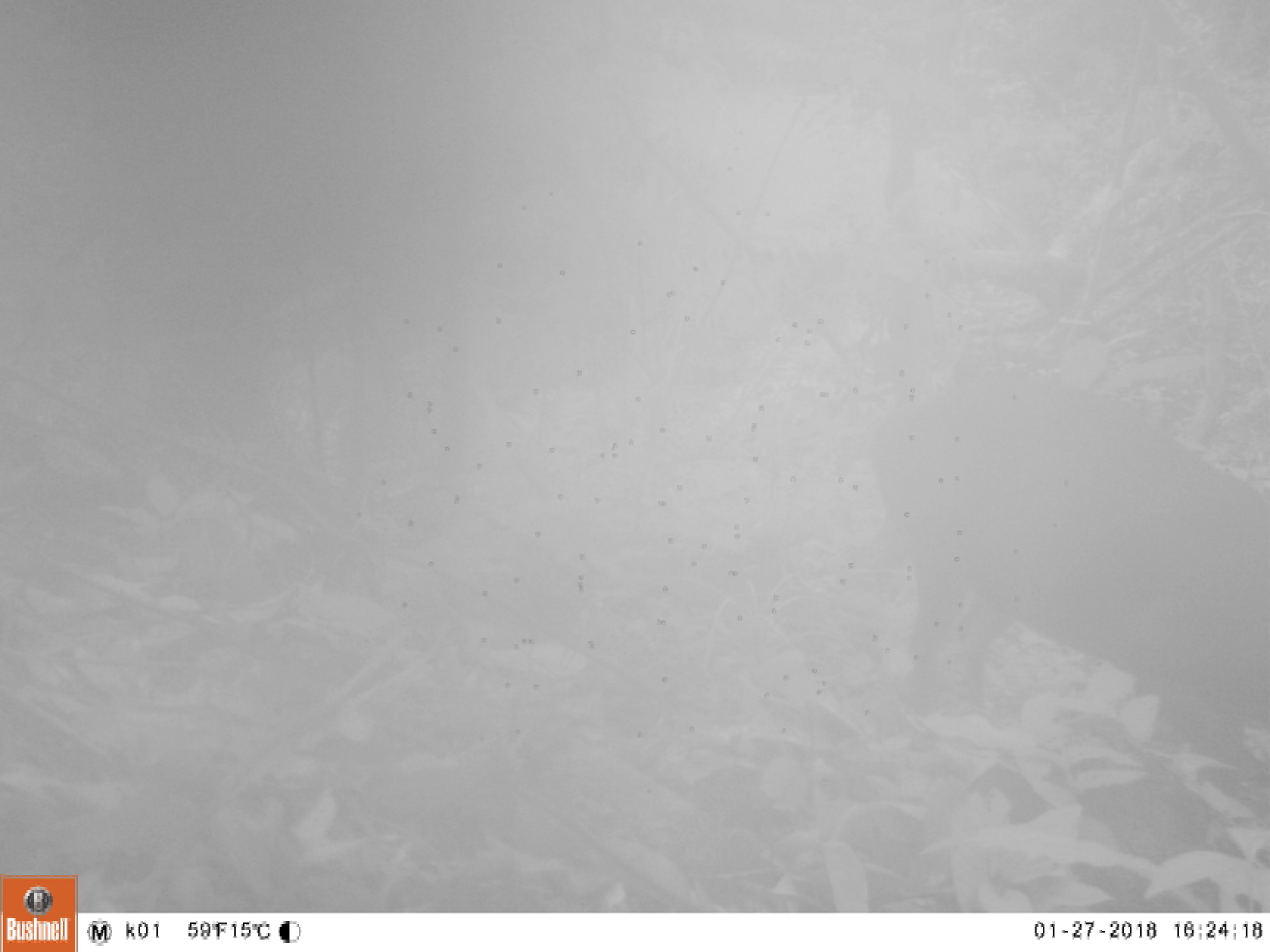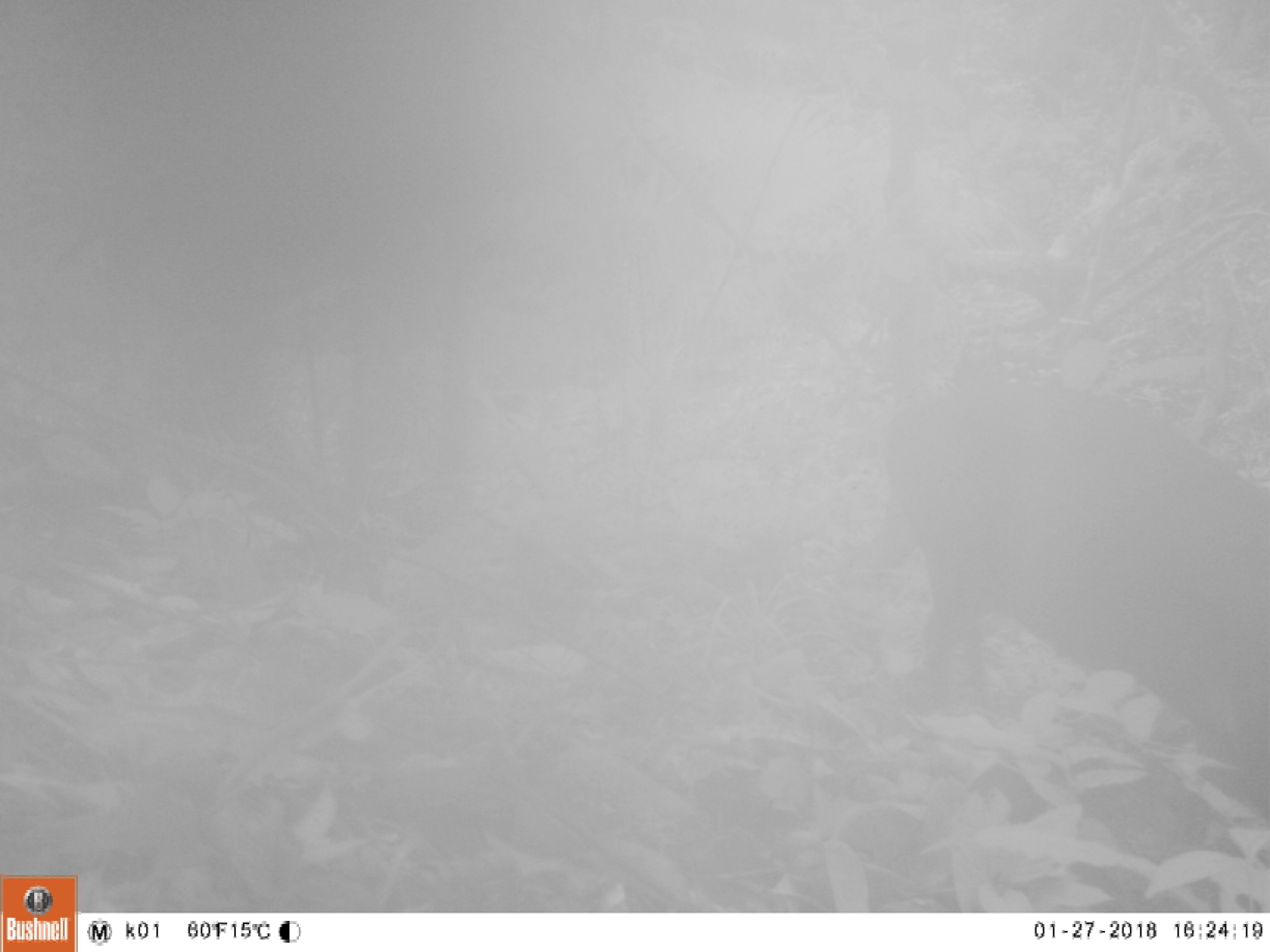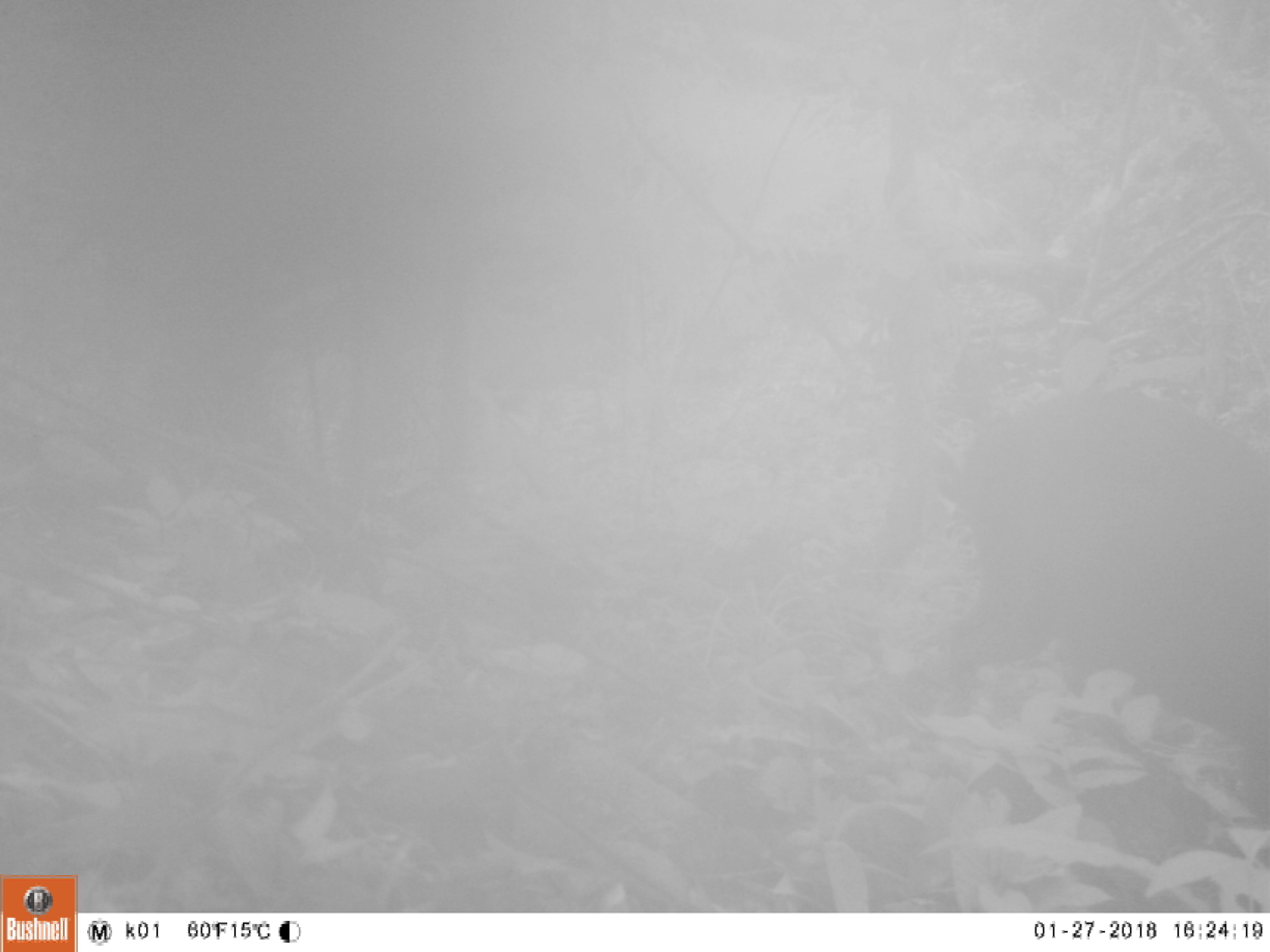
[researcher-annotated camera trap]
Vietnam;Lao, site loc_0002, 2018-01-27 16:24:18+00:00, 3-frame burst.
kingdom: Animalia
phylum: Chordata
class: Mammalia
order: Artiodactyla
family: Cervidae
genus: Muntiacus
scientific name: Muntiacus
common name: muntjacs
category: unidentified muntjac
Unidentified muntjac (muntjacs) (Muntiacus). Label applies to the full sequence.